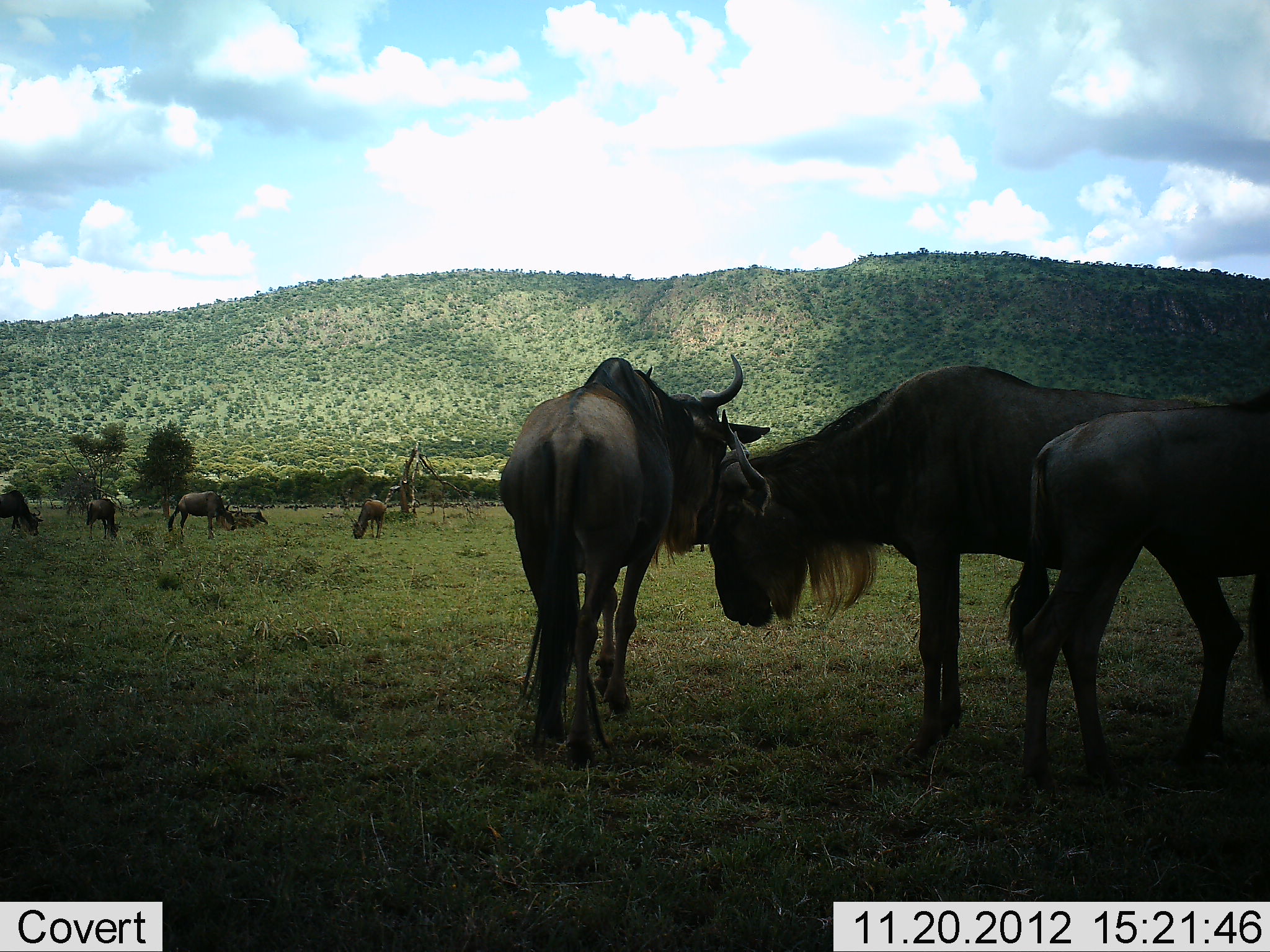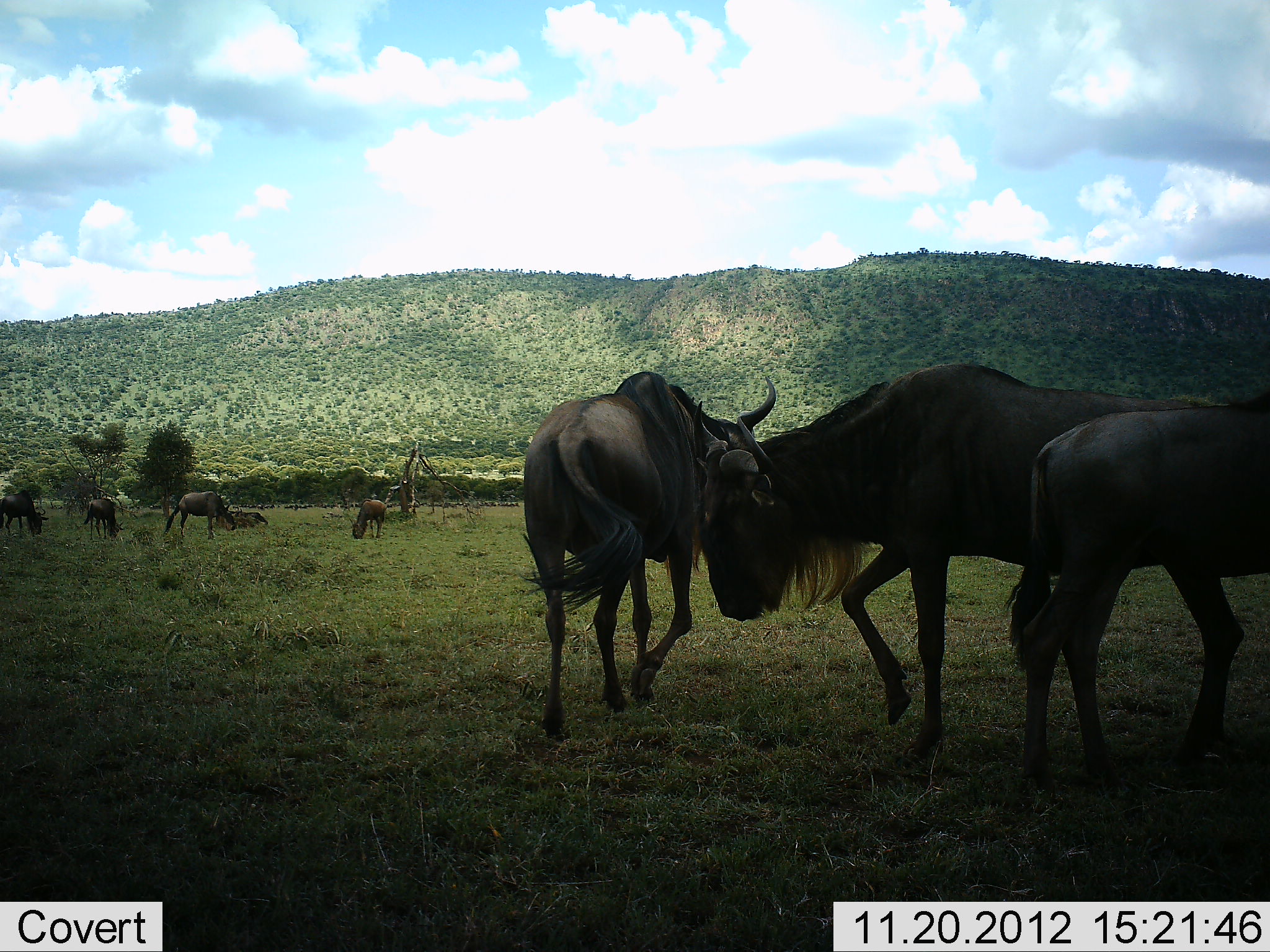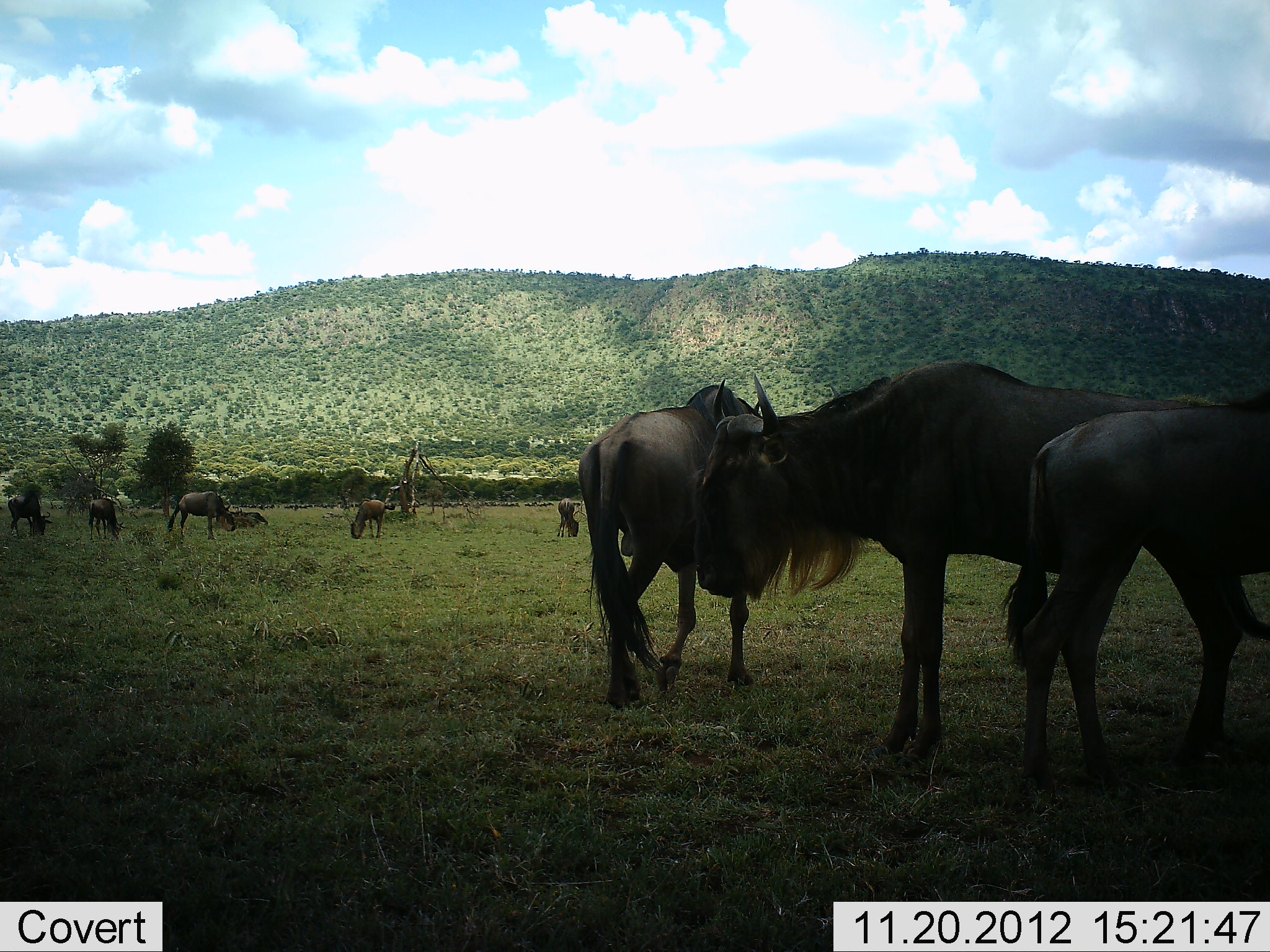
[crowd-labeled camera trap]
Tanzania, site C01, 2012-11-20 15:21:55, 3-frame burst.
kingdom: Animalia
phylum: Chordata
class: Mammalia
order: Artiodactyla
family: Bovidae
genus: Connochaetes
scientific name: Connochaetes taurinus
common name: blue wildebeest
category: wildebeest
Wildebeest (blue wildebeest) (Connochaetes taurinus), count 8. Behavior (volunteer vote fractions): standing 71%, resting 25%, moving 61%, interacting 21%. Young present (vote fraction): 4%. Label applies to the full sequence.